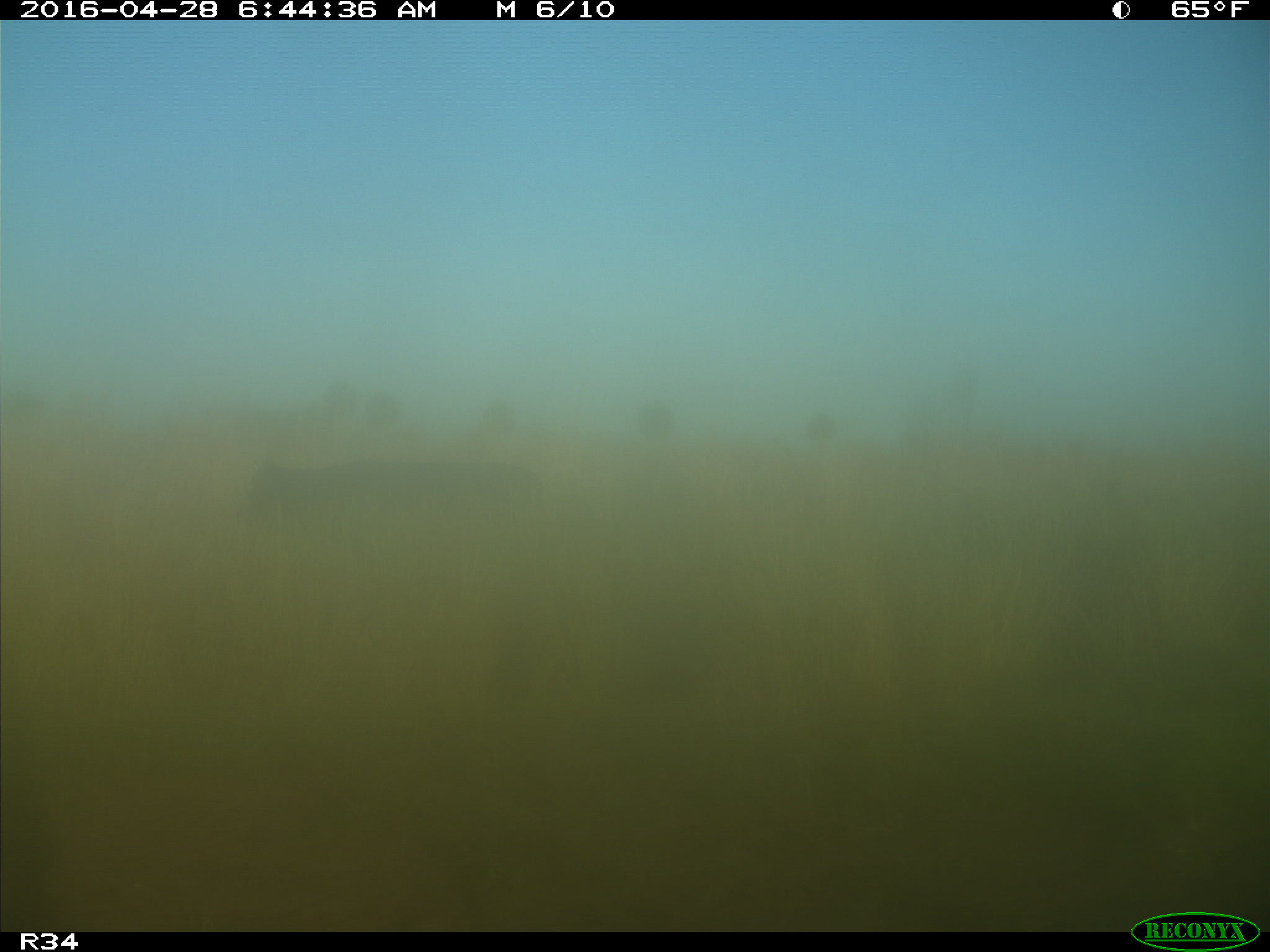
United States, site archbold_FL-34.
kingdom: Animalia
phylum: Chordata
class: Mammalia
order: Artiodactyla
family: Bovidae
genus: Bos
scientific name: Bos taurus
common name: domestic cow